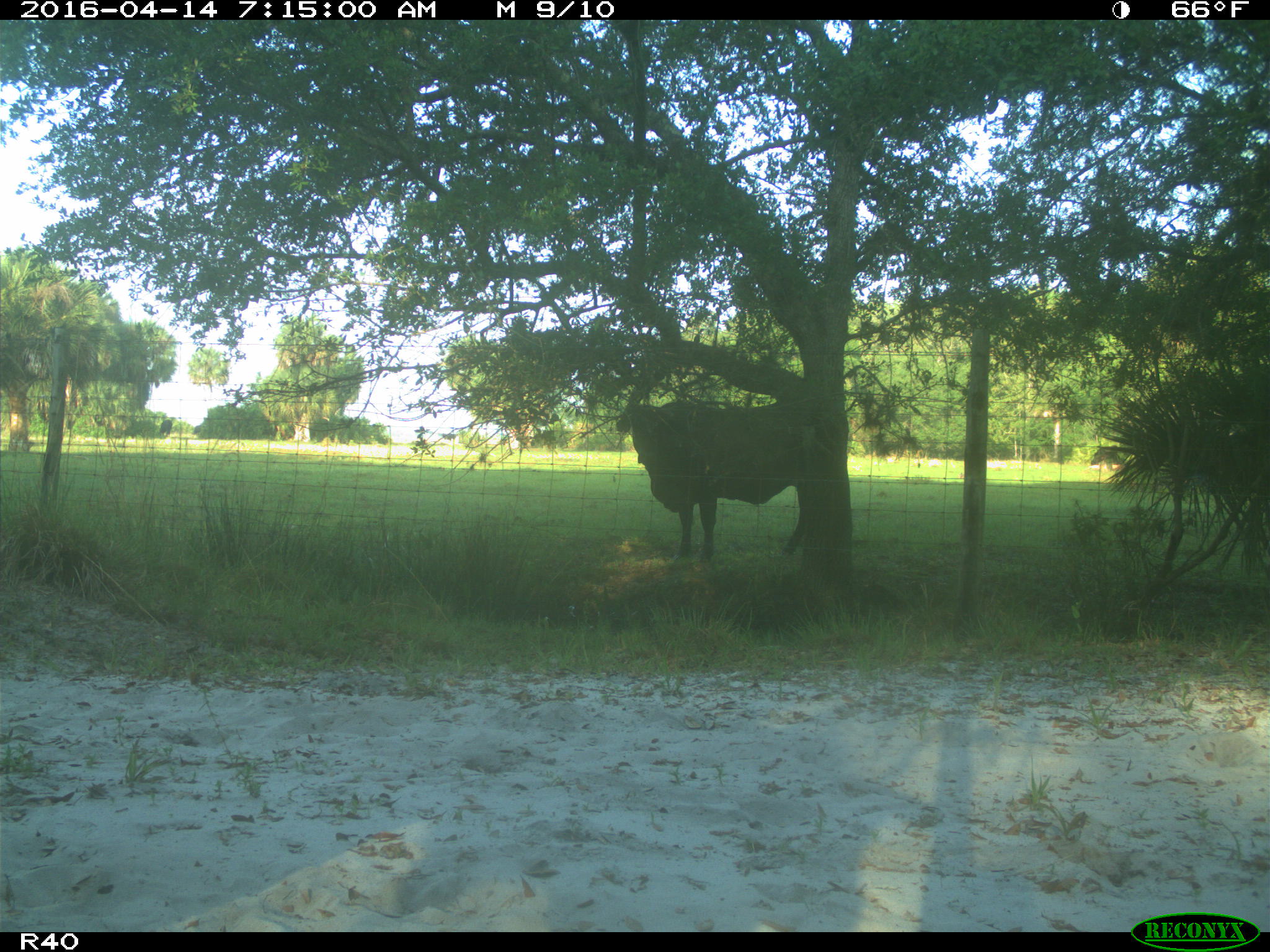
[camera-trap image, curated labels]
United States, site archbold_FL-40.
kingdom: Animalia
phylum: Chordata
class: Mammalia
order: Artiodactyla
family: Bovidae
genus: Bos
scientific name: Bos taurus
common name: domestic cow